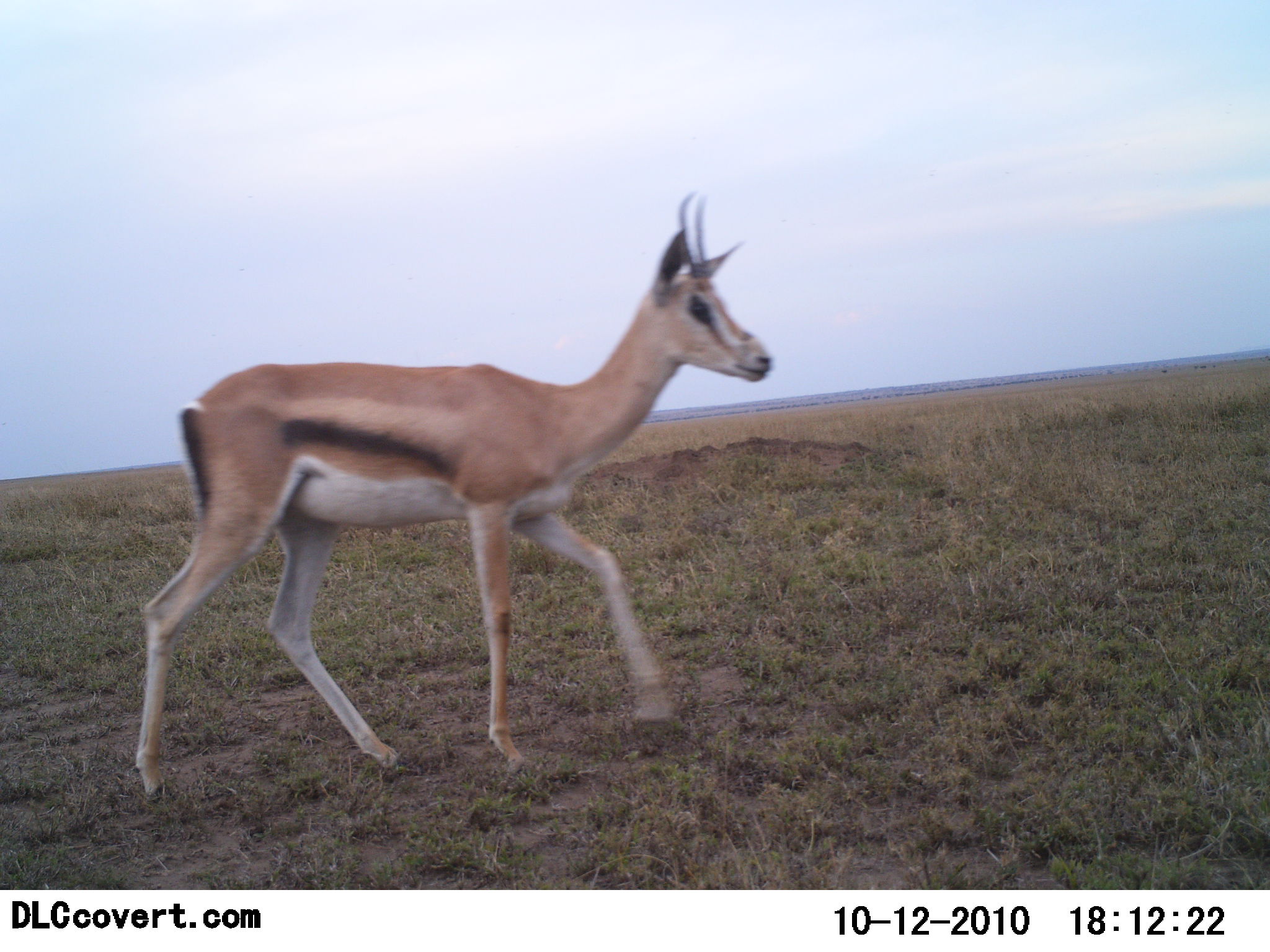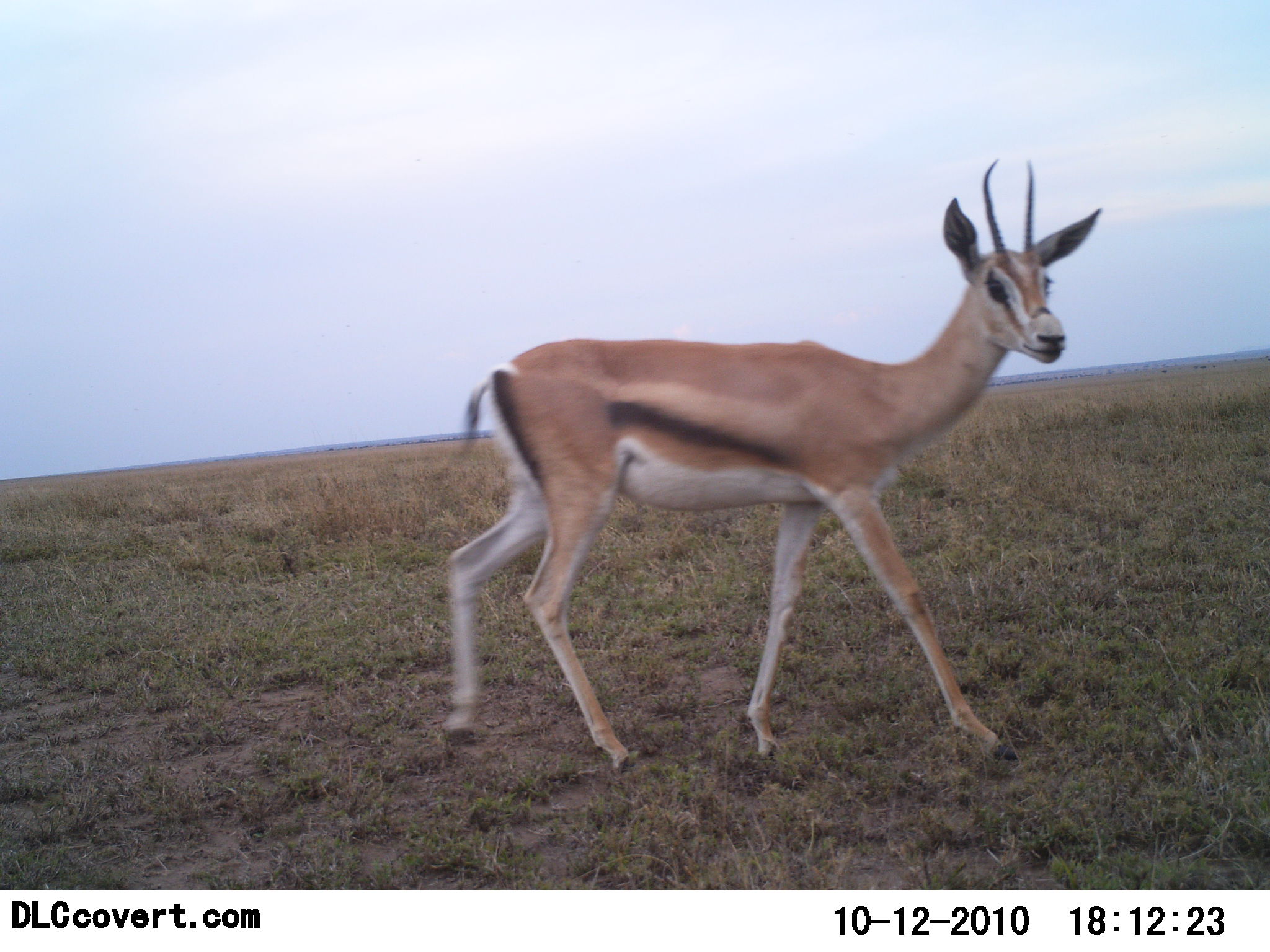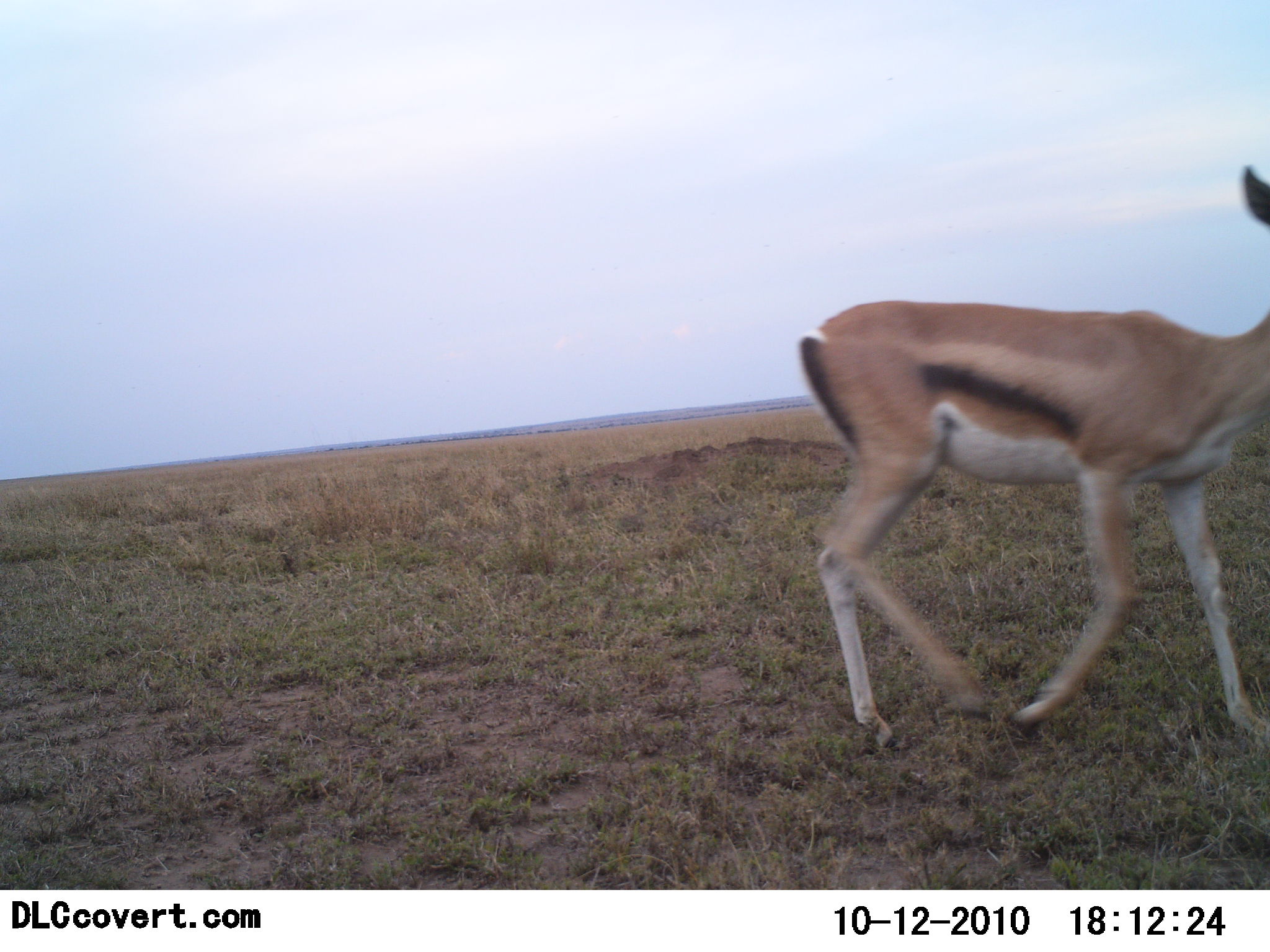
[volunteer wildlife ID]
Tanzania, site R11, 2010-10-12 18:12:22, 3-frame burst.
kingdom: Animalia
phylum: Chordata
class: Mammalia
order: Artiodactyla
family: Bovidae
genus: Eudorcas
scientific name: Eudorcas thomsonii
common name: thomson's gazelle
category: gazellethomsons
Gazellethomsons (thomson's gazelle) (Eudorcas thomsonii), count 1. Behavior (volunteer vote fractions): standing 0%, resting 0%, moving 100%, interacting 0%. Young present (vote fraction): 0%. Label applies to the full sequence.